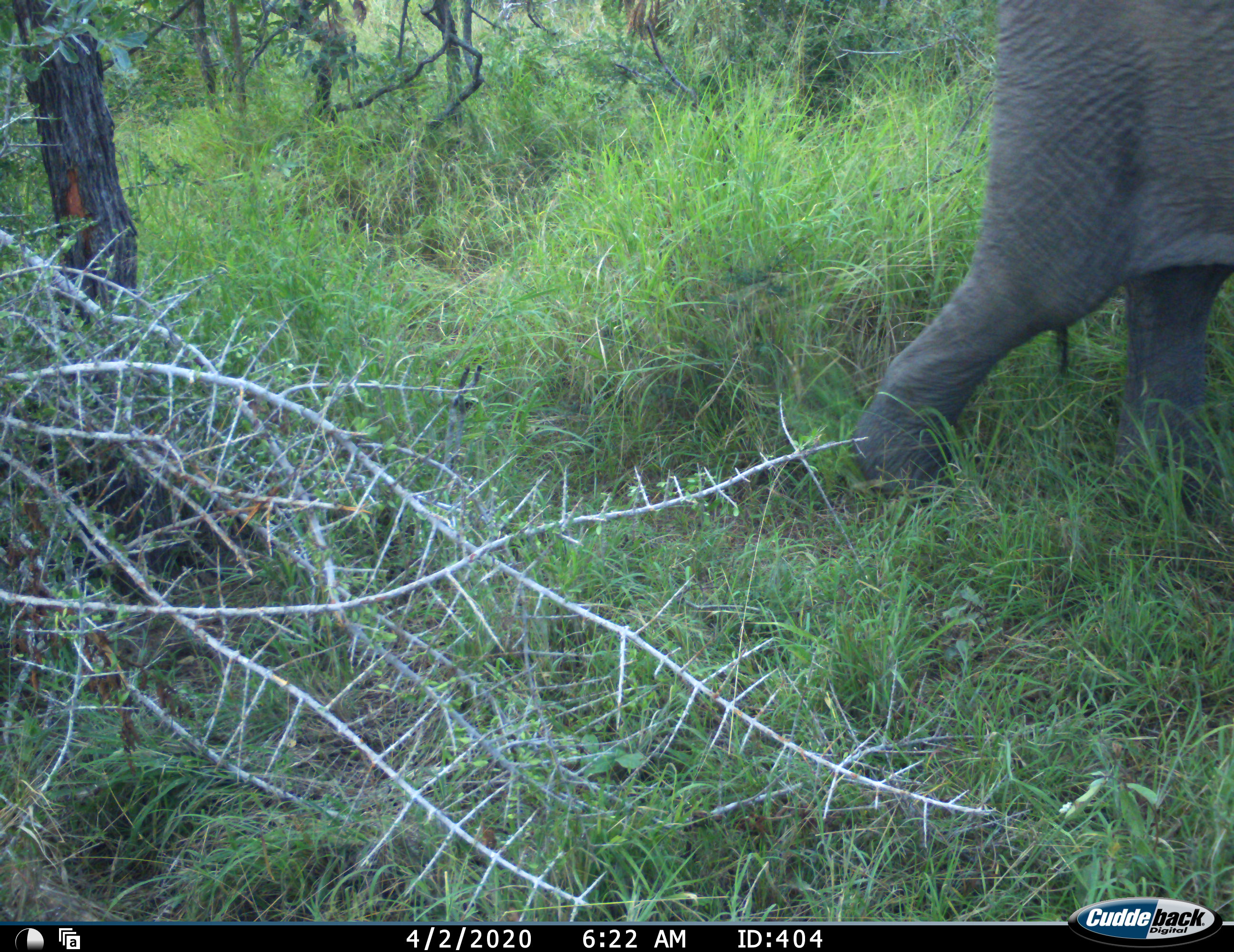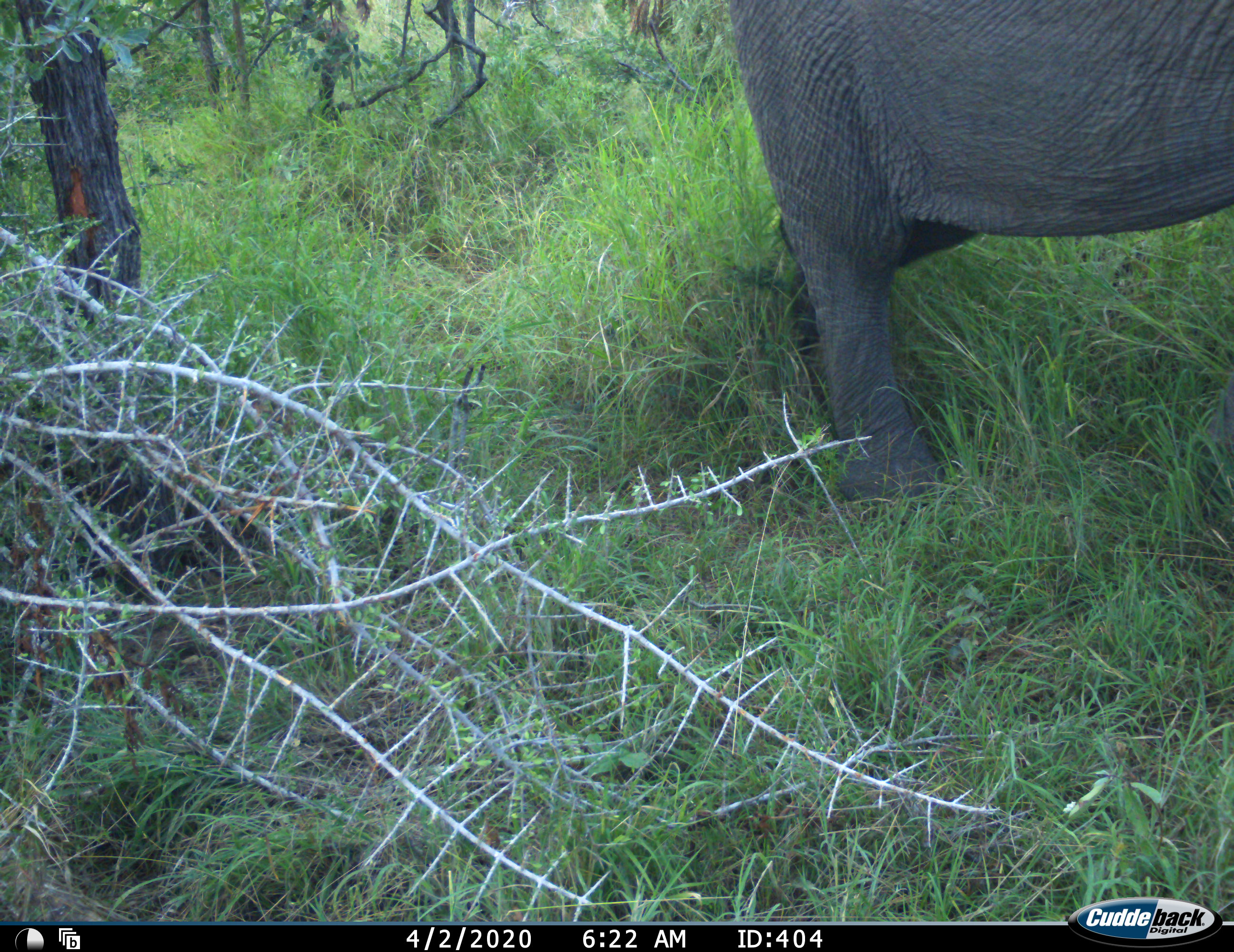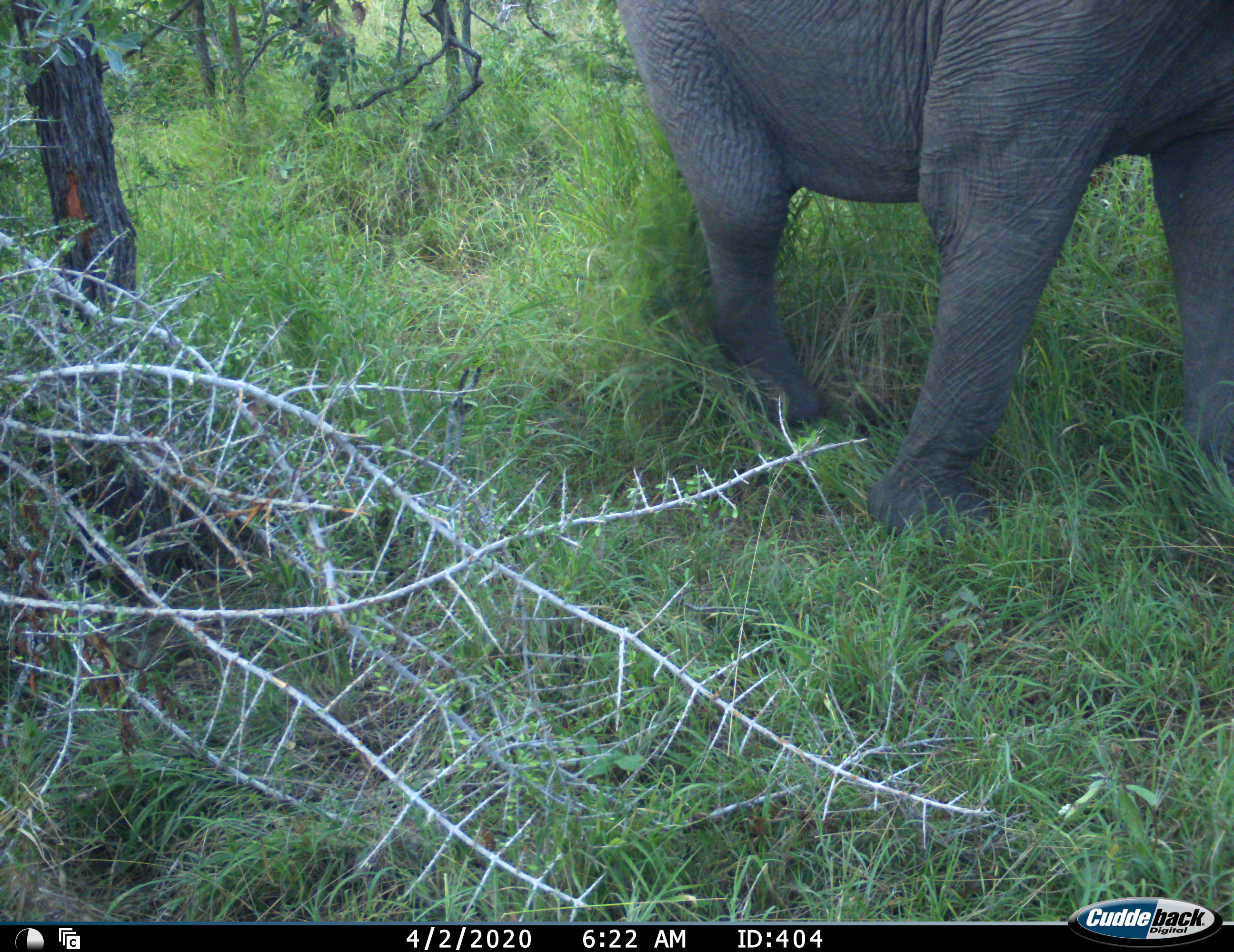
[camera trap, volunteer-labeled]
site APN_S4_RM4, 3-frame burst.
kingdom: Animalia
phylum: Chordata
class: Mammalia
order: Proboscidea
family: Elephantidae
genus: Loxodonta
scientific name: Loxodonta africana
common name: african bush elephant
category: elephant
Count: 1.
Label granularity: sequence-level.